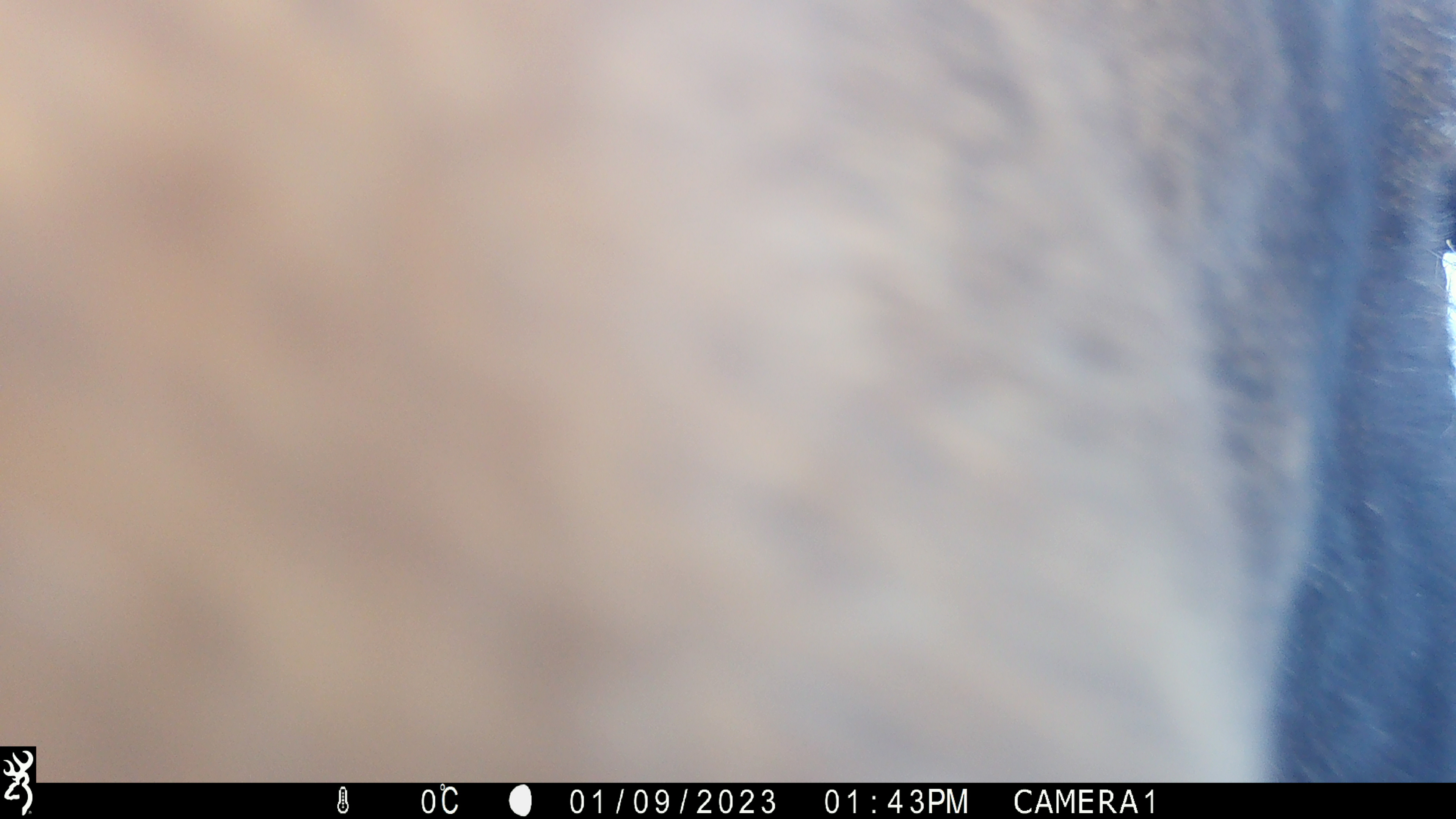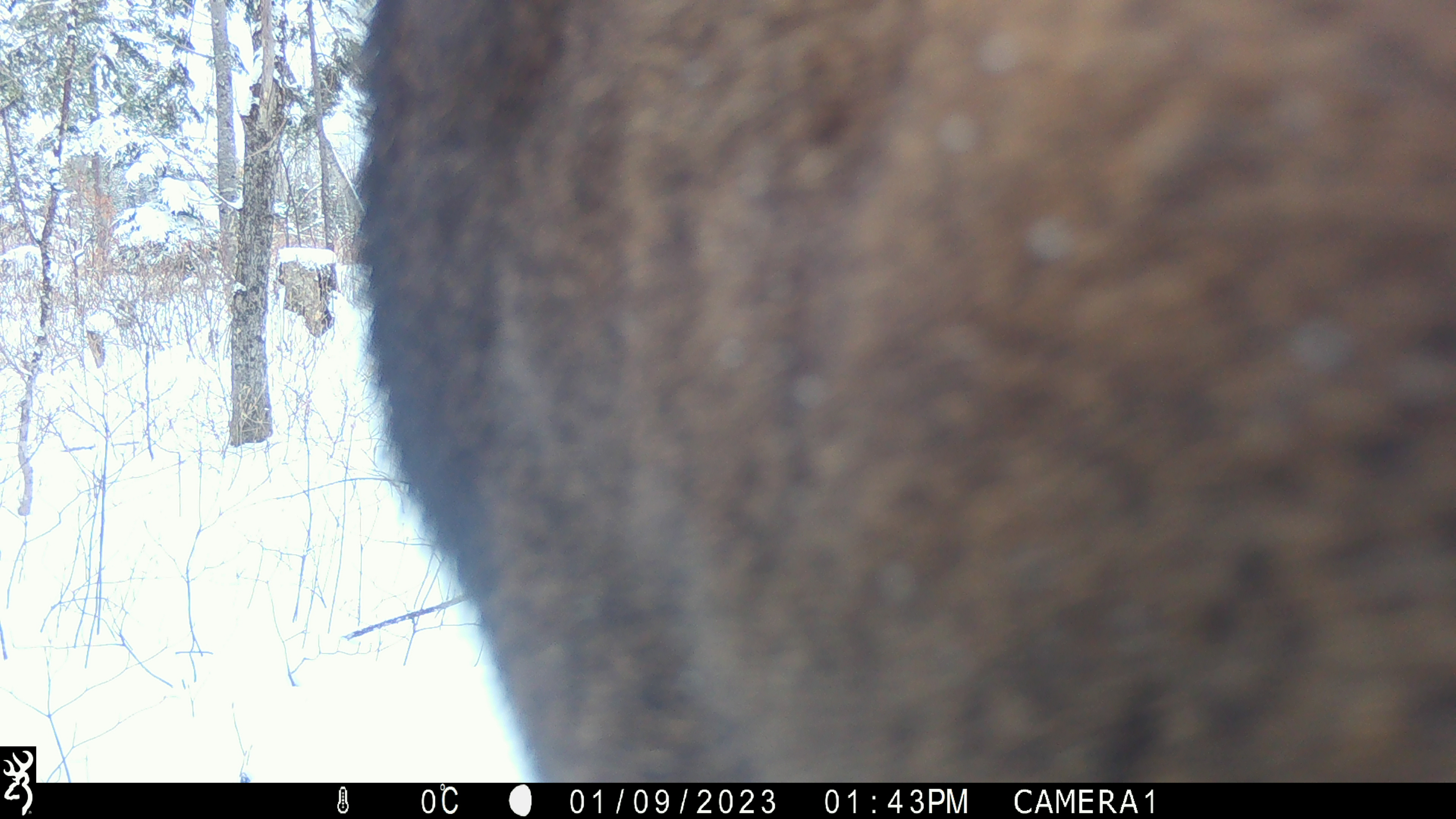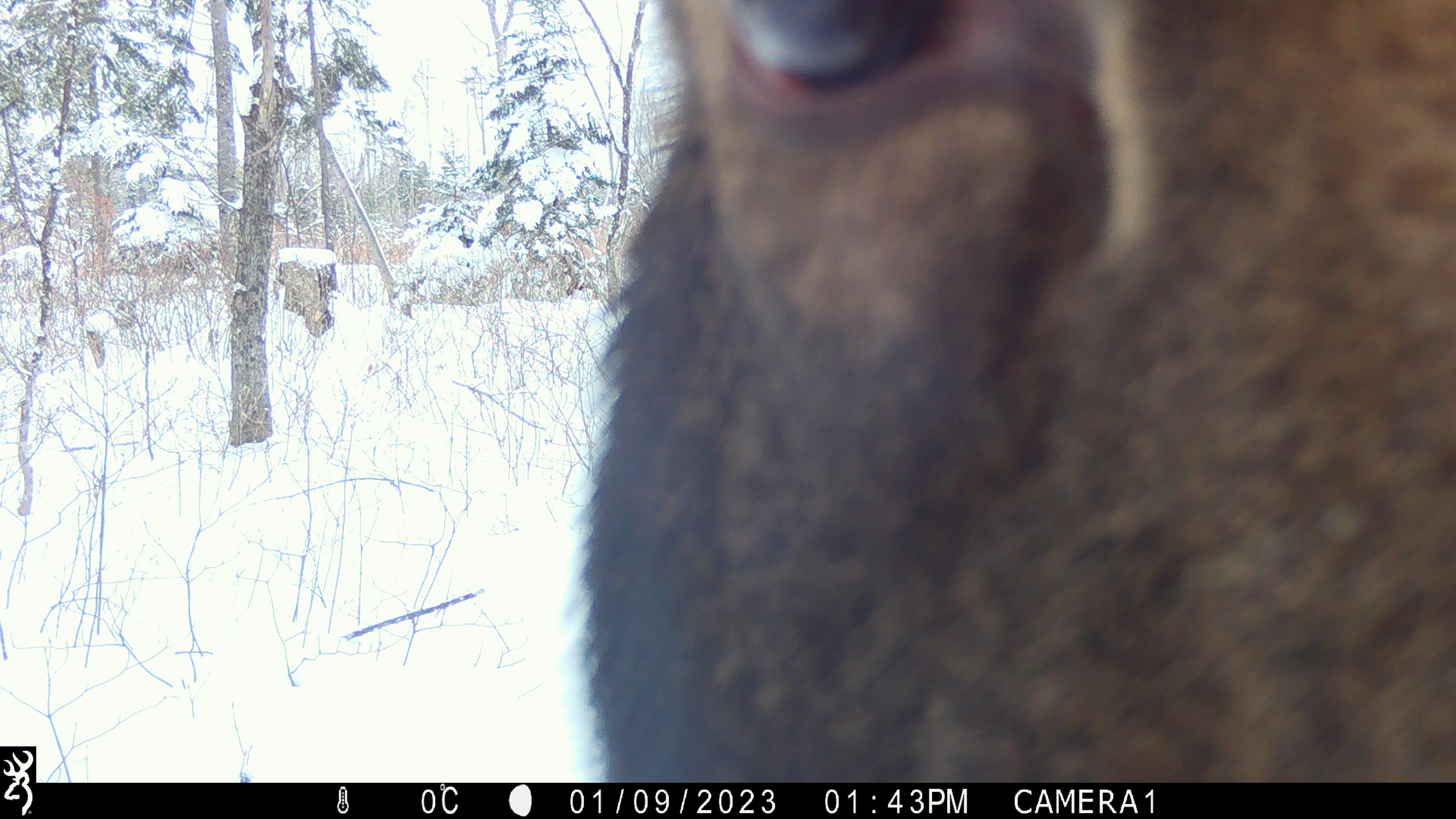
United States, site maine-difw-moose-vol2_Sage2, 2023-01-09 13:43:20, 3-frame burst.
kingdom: Animalia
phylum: Chordata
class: Mammalia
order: Artiodactyla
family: Cervidae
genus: Alces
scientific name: Alces alces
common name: moose